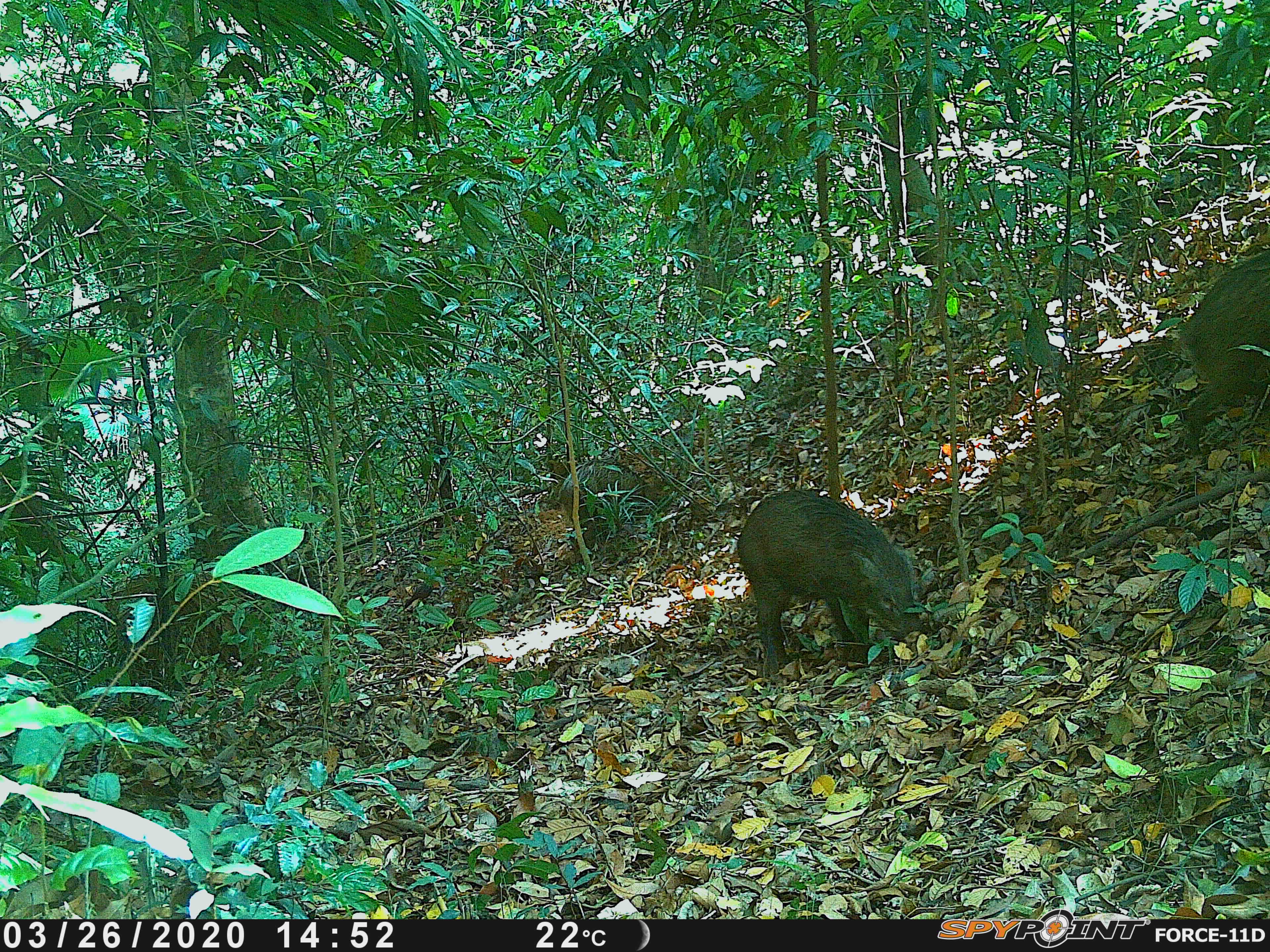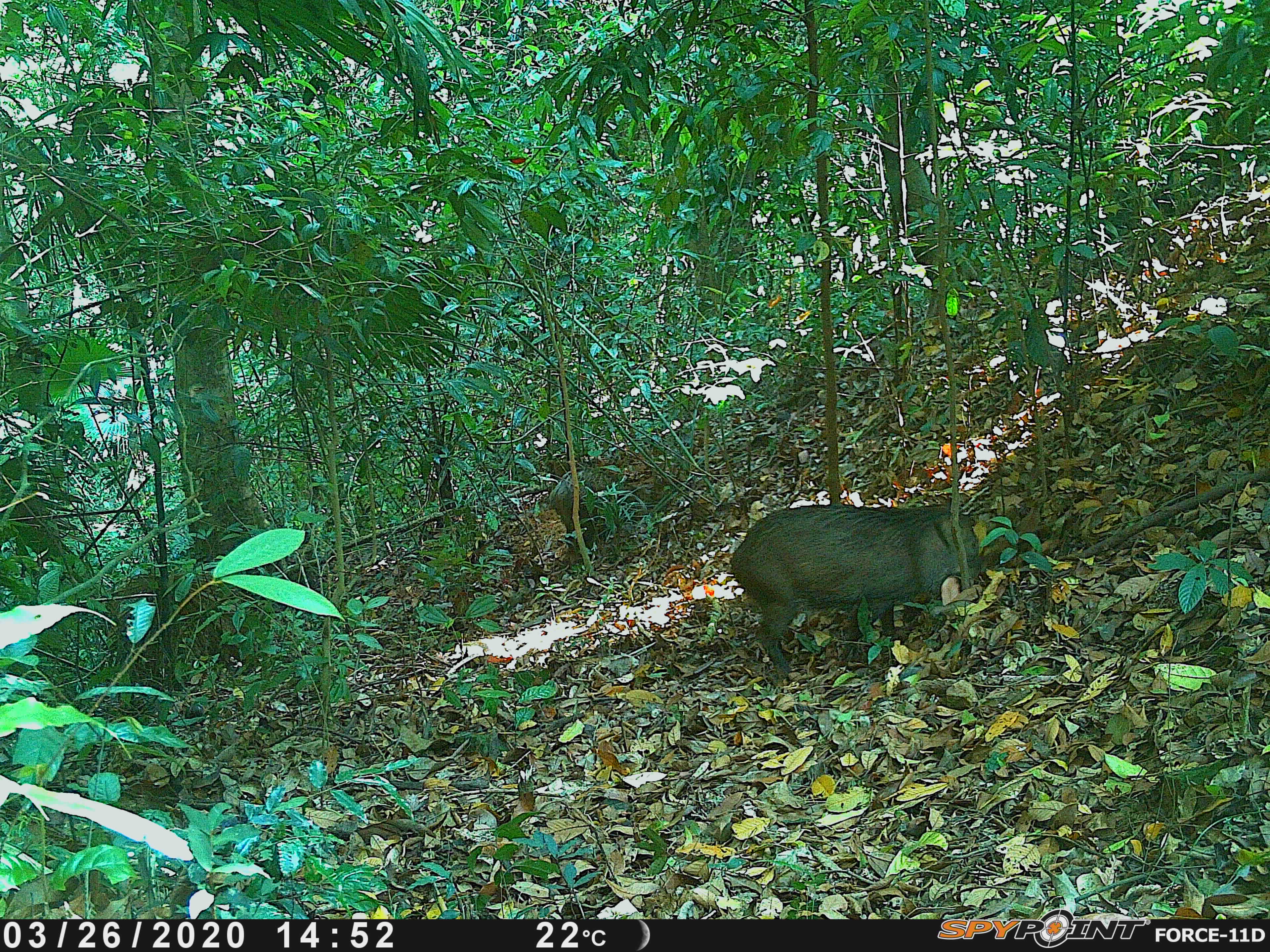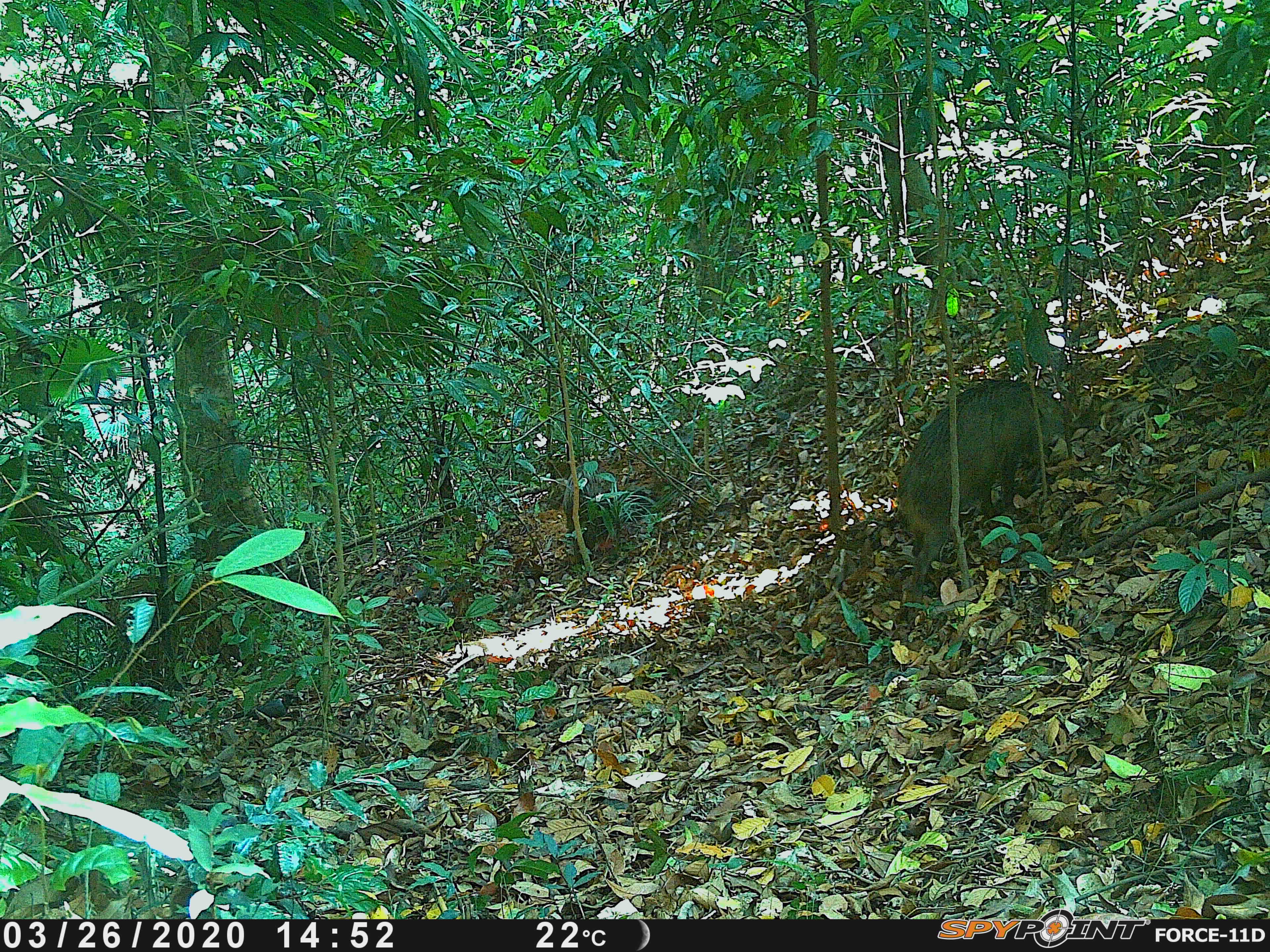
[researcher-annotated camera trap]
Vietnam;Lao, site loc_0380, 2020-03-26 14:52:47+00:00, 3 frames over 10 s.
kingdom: Animalia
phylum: Chordata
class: Mammalia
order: Artiodactyla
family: Suidae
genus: Sus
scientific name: Sus scrofa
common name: eurasian wild pig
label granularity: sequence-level